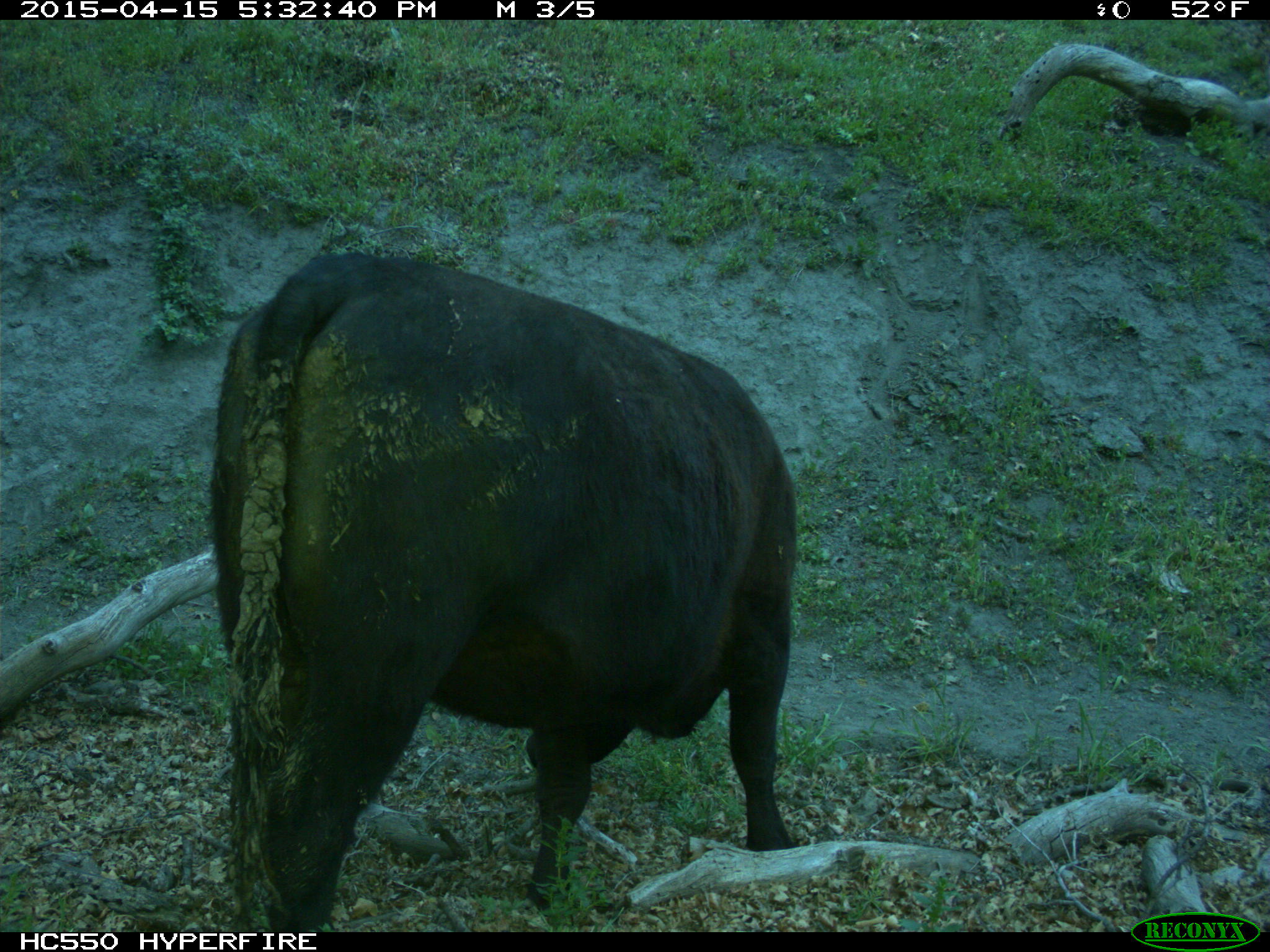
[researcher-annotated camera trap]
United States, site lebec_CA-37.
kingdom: Animalia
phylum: Chordata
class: Mammalia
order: Artiodactyla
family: Bovidae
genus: Bos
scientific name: Bos taurus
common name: domestic cow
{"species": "Bos taurus (domestic cow)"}